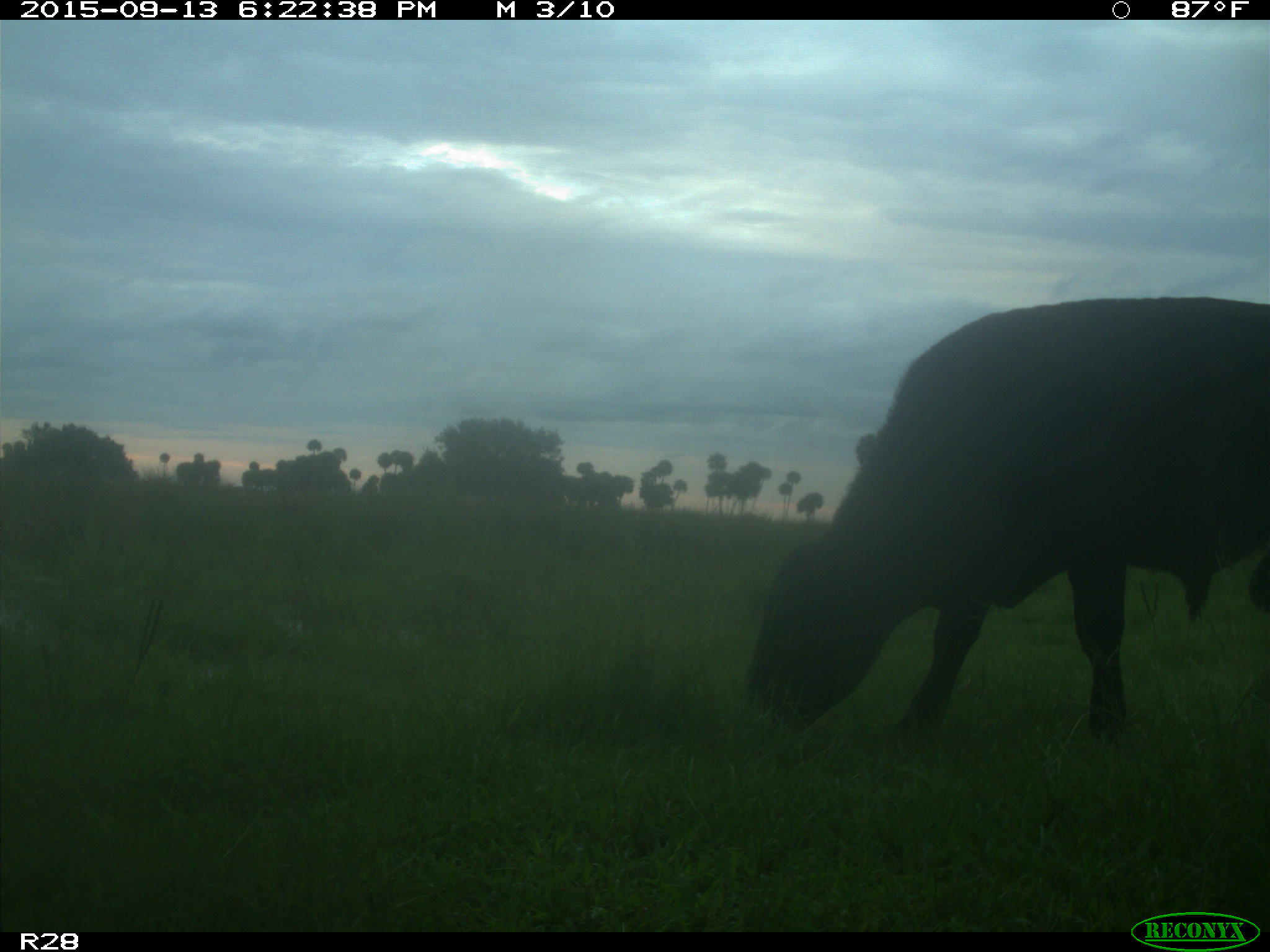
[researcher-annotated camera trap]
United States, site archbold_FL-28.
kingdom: Animalia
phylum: Chordata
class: Mammalia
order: Artiodactyla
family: Bovidae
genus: Bos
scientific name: Bos taurus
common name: domestic cow